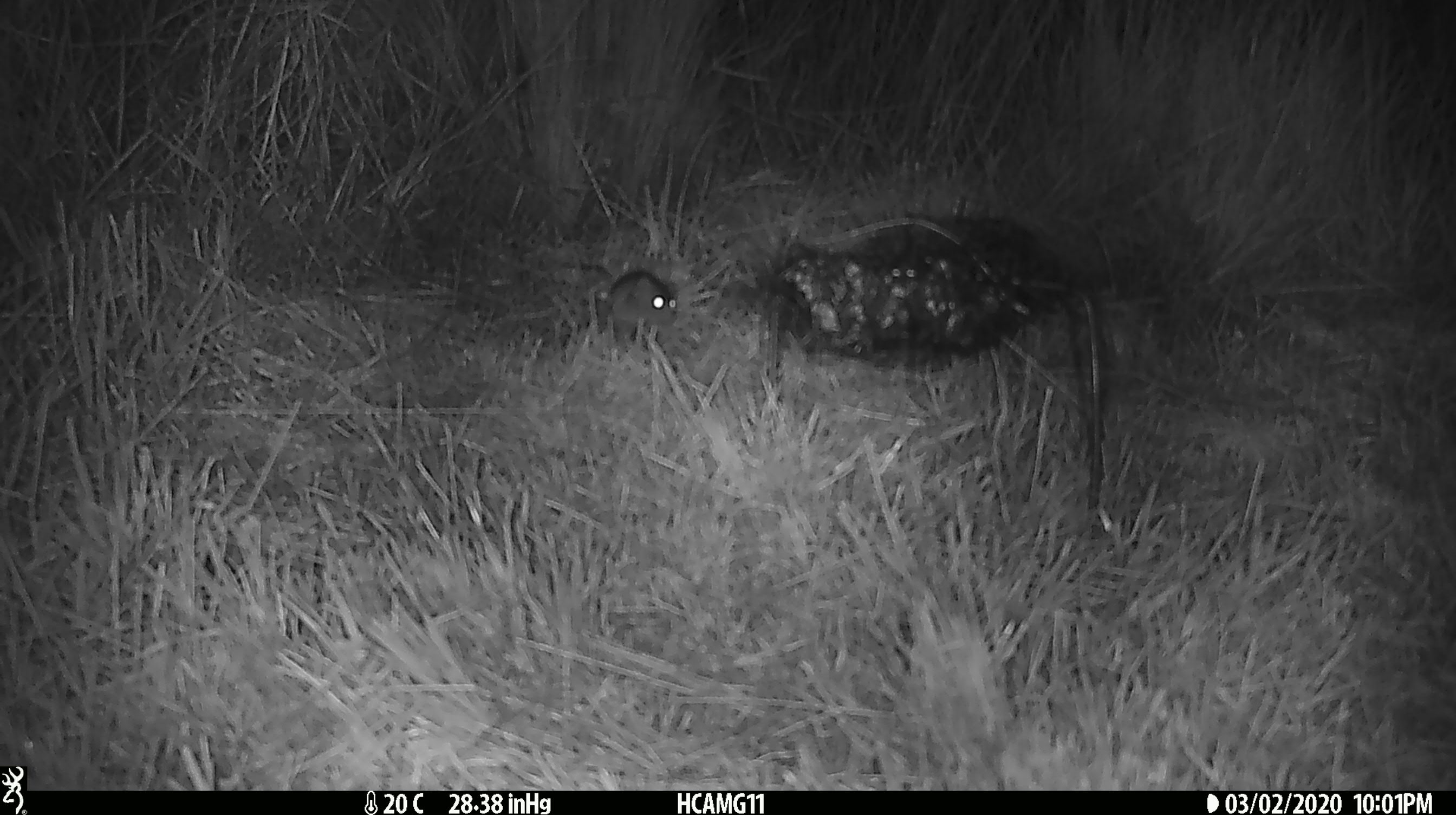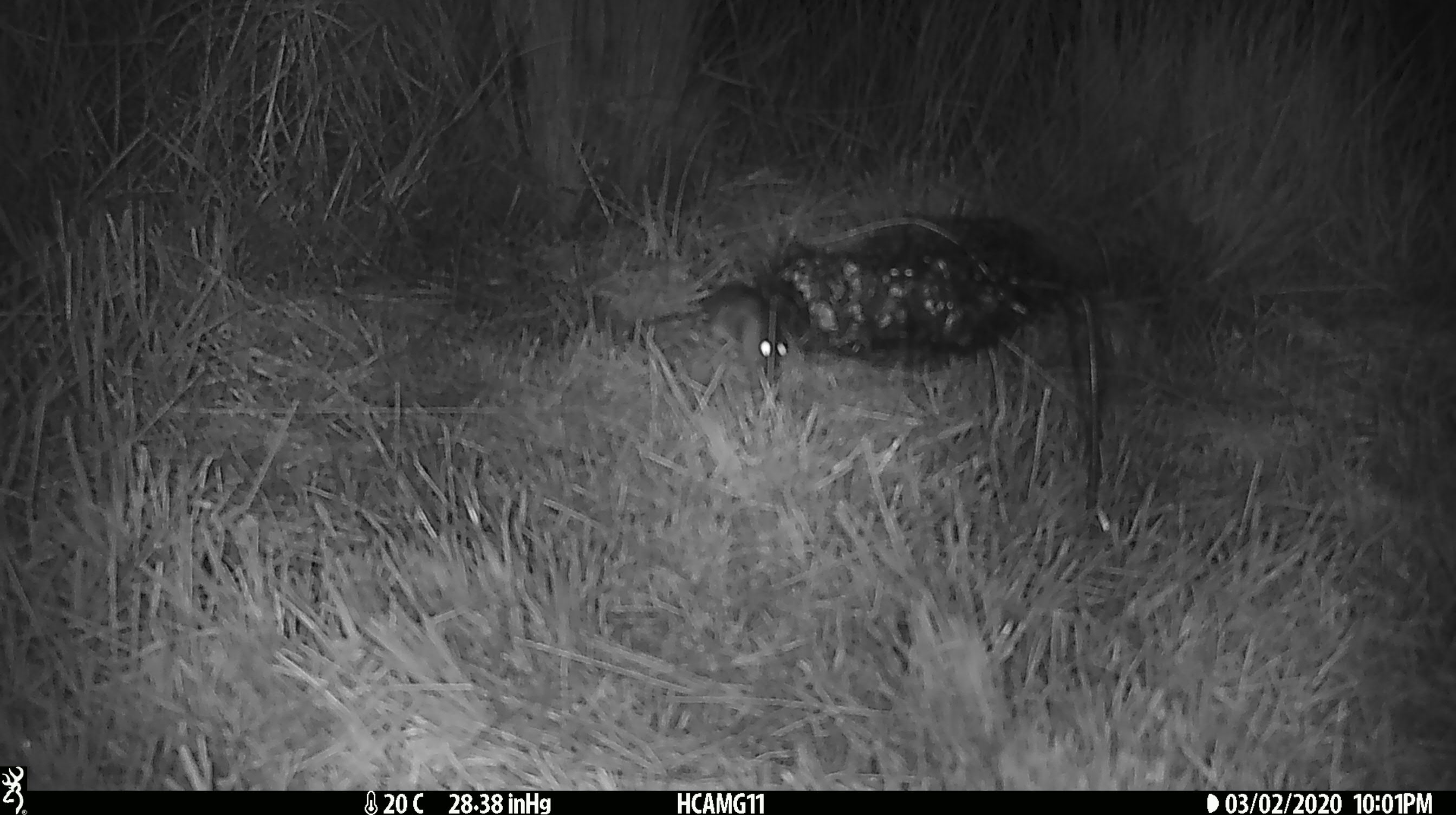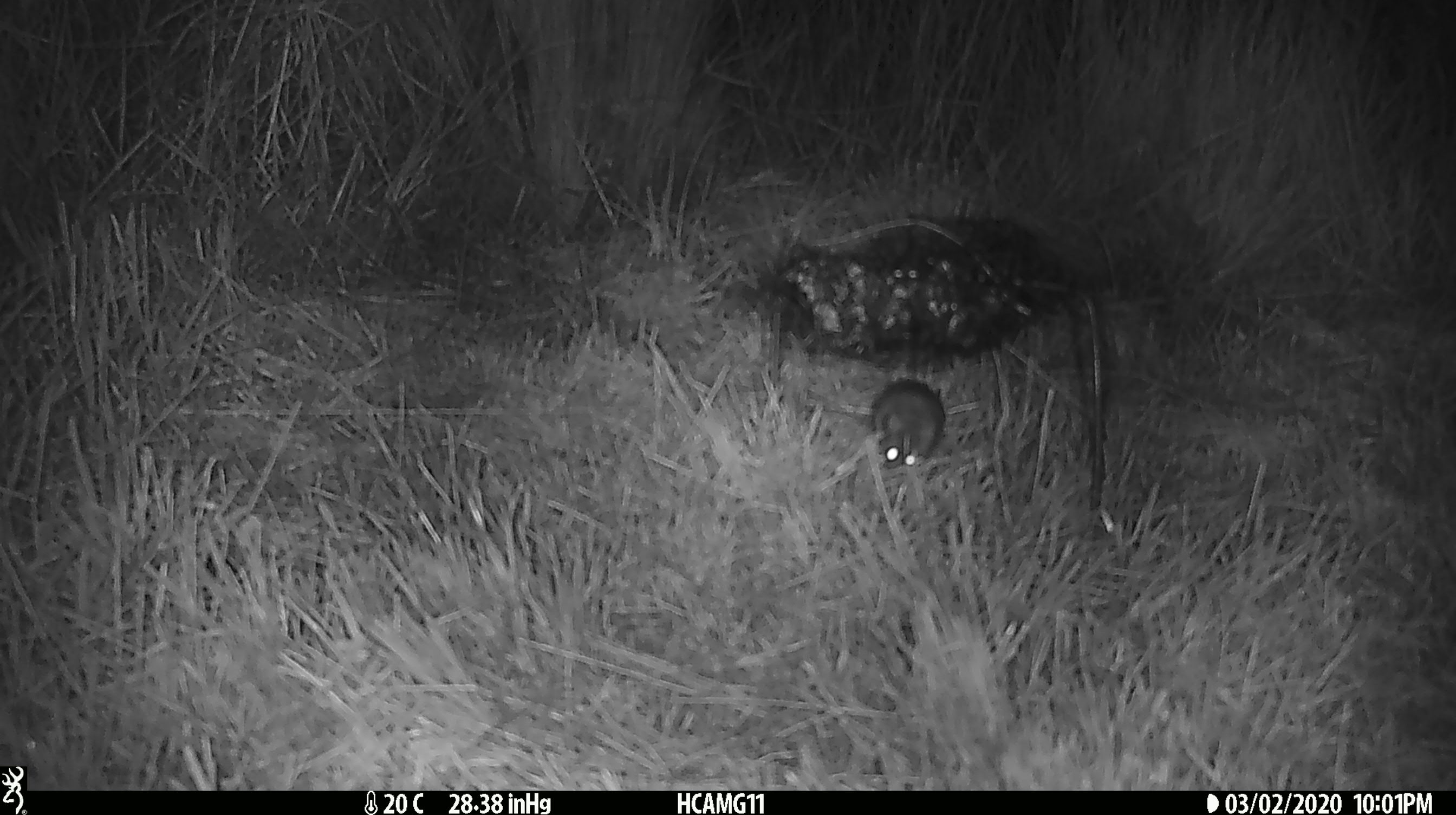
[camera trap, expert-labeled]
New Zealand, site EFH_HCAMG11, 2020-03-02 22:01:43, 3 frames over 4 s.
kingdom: Animalia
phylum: Chordata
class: Mammalia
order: Rodentia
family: Muridae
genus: Mus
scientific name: Mus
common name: mouse